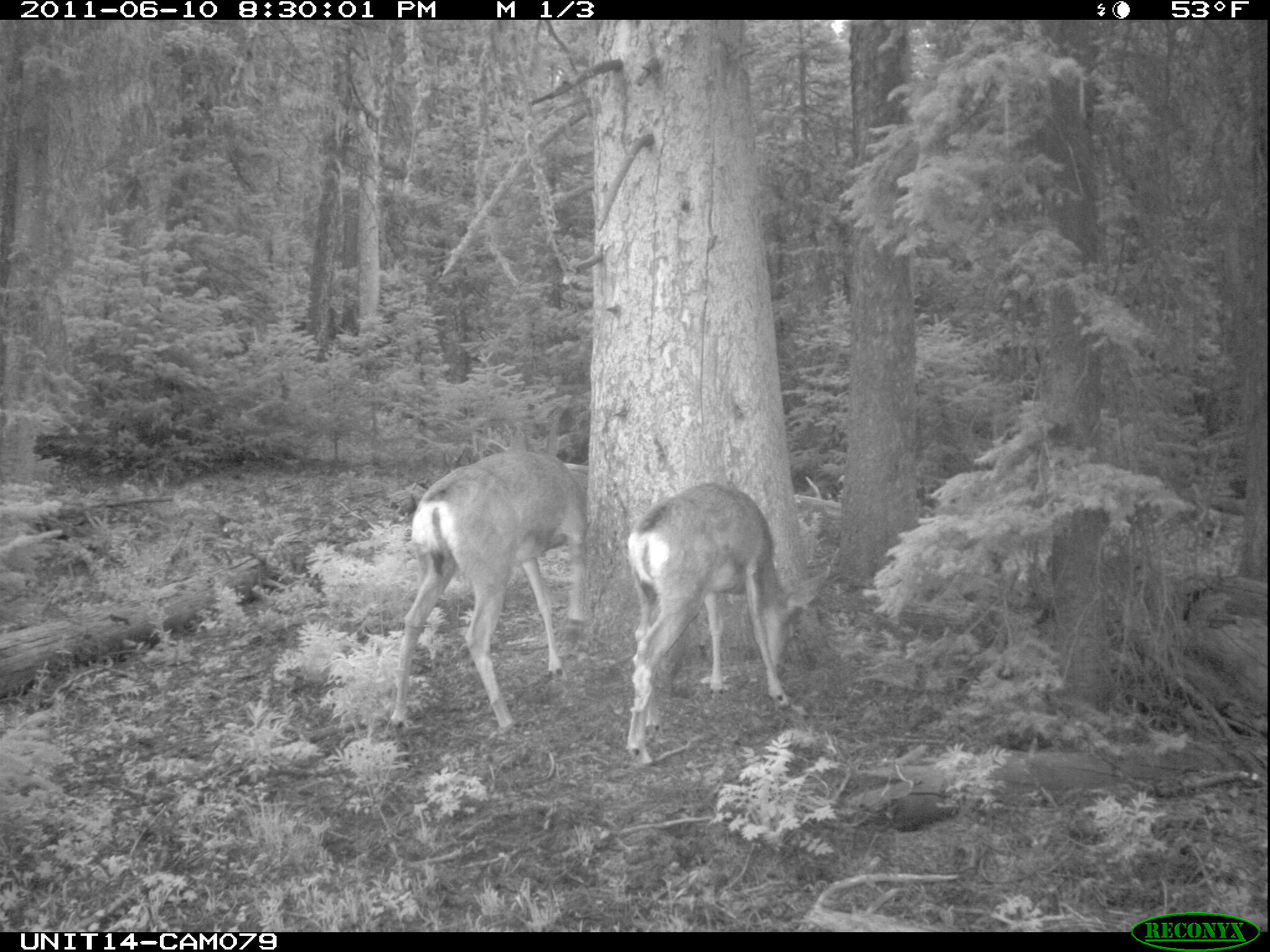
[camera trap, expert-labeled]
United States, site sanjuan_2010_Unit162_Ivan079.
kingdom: Animalia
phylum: Chordata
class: Mammalia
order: Artiodactyla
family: Cervidae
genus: Odocoileus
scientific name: Odocoileus hemionus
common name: mule deer